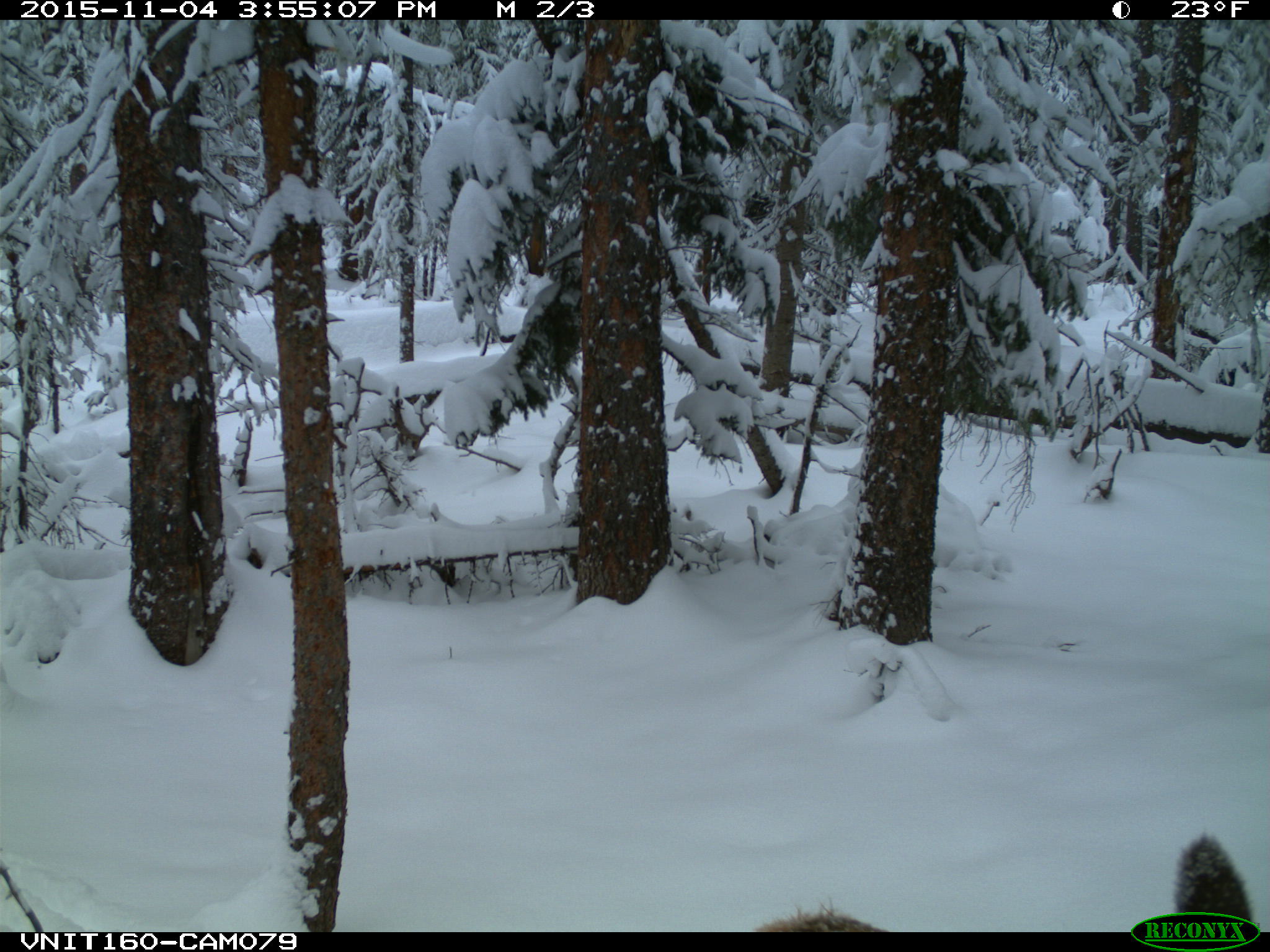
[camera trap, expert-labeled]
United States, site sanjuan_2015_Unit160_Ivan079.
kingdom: Animalia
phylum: Chordata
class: Mammalia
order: Artiodactyla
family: Cervidae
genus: Cervus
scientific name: Cervus elaphus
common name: red deer